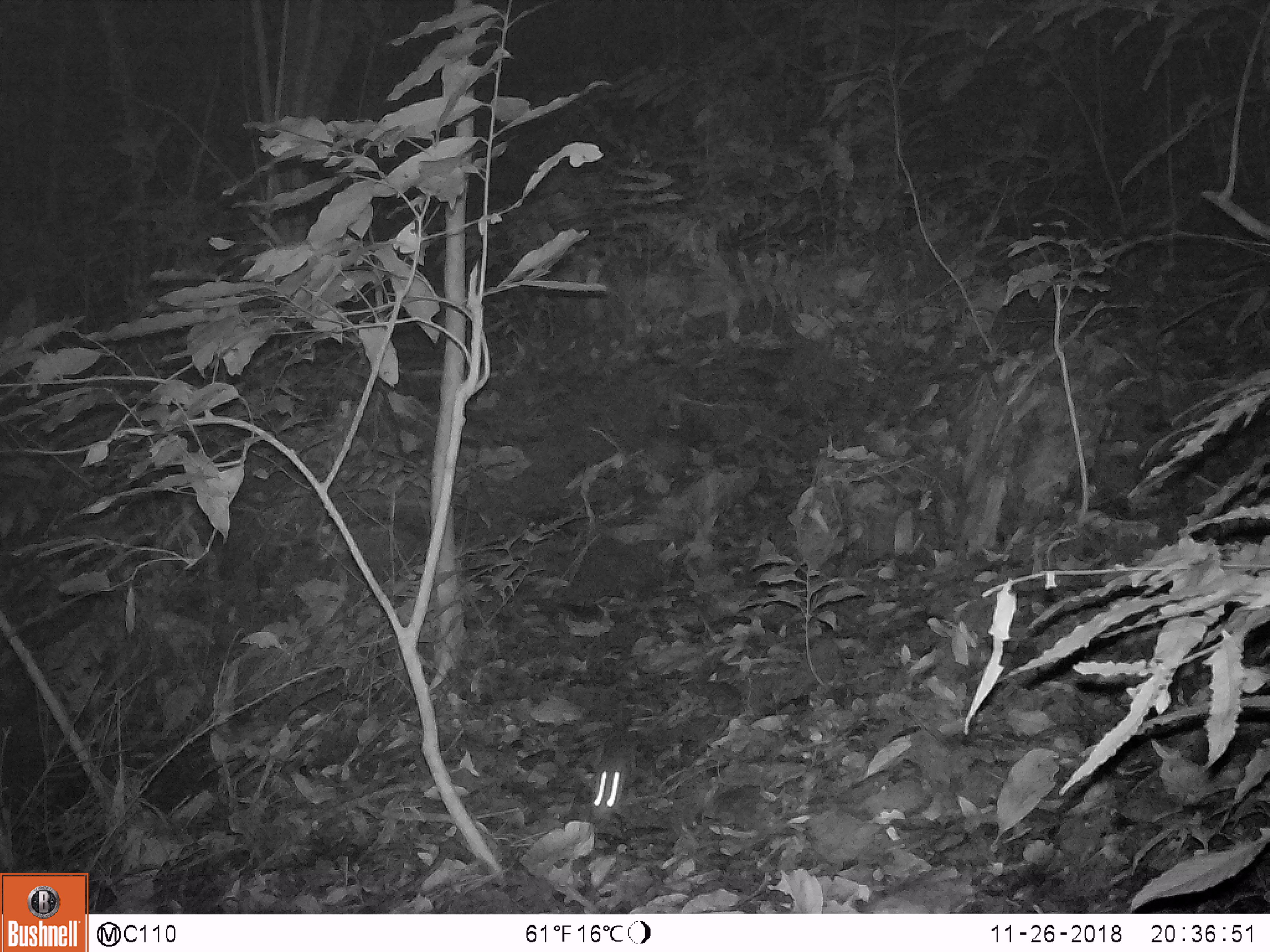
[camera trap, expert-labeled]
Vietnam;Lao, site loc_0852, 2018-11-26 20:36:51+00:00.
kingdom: Animalia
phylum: Chordata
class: Mammalia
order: Rodentia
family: Muridae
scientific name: Muridae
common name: old-world mice and rats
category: unidentified murid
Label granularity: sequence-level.